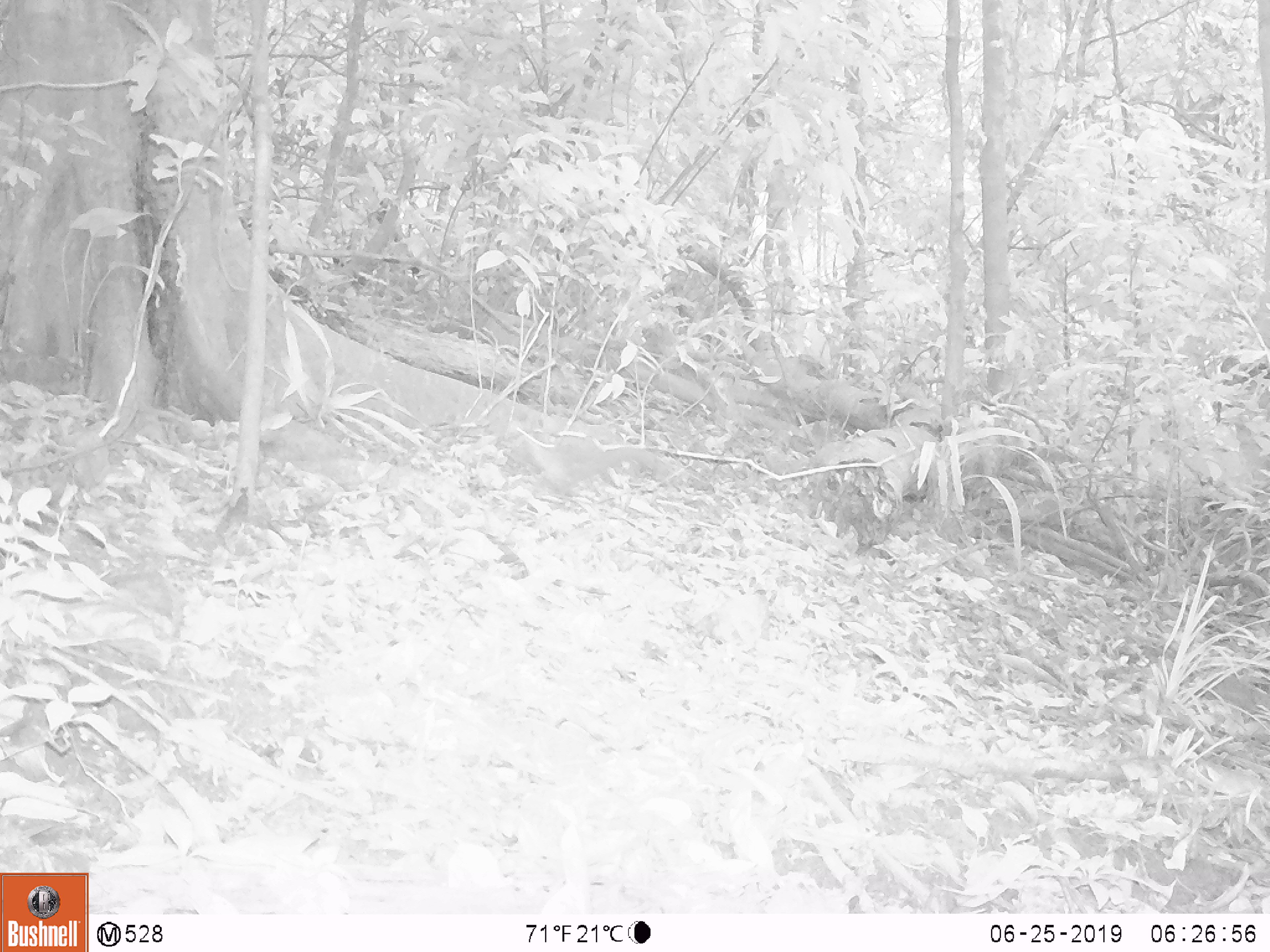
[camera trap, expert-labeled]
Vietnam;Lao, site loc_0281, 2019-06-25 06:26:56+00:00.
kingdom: Animalia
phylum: Chordata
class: Mammalia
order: Carnivora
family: Mustelidae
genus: Melogale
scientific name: Melogale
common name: ferret badger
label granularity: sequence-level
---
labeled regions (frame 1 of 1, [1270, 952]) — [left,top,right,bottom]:
ferret badger: [509,437,658,496]